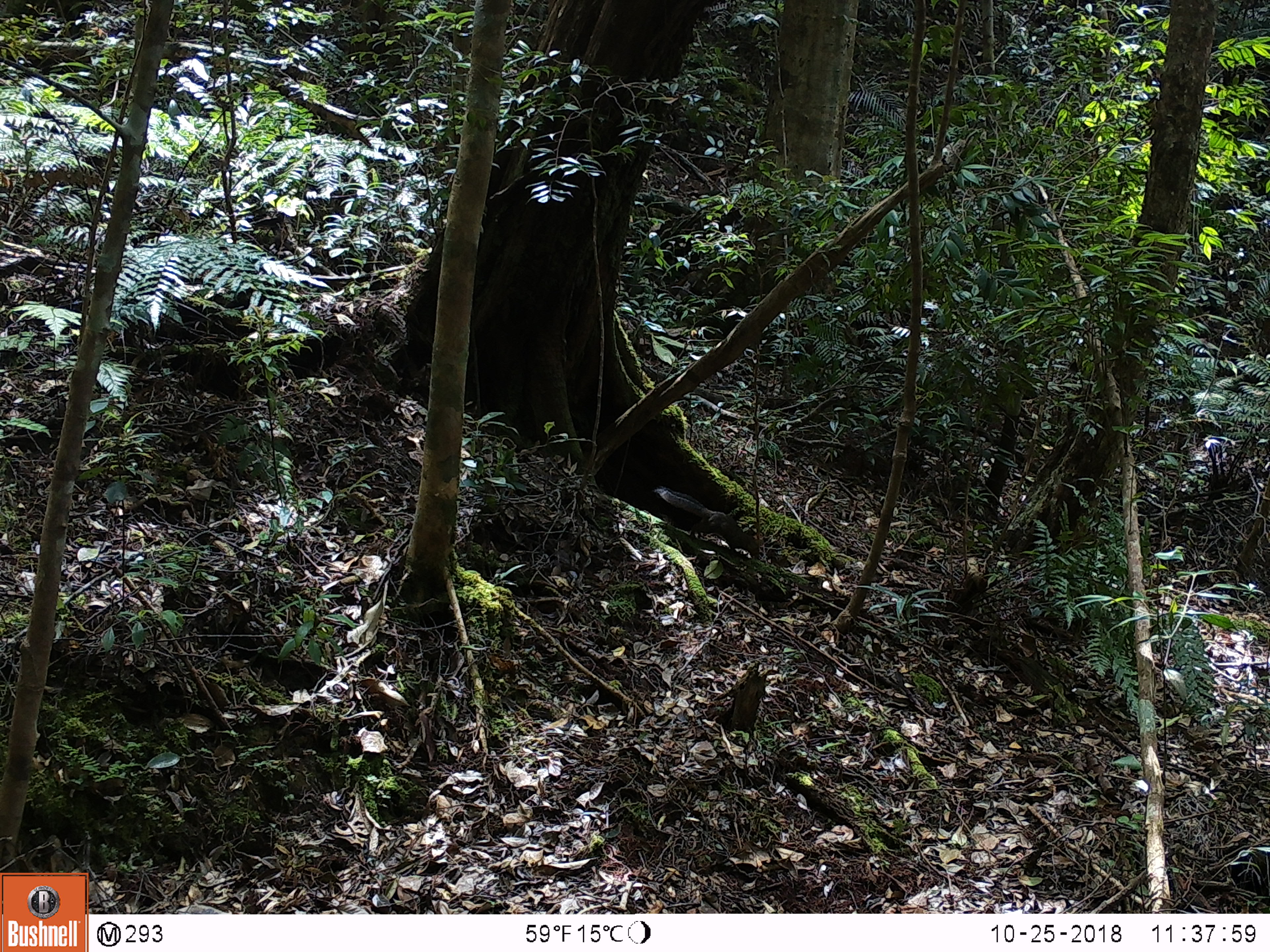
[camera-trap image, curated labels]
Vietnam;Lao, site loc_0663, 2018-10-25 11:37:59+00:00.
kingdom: Animalia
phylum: Chordata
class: Mammalia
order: Rodentia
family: Sciuridae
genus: Dremomys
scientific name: Dremomys rufigenis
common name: red-cheeked squirrel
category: red cheeked squirrel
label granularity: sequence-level